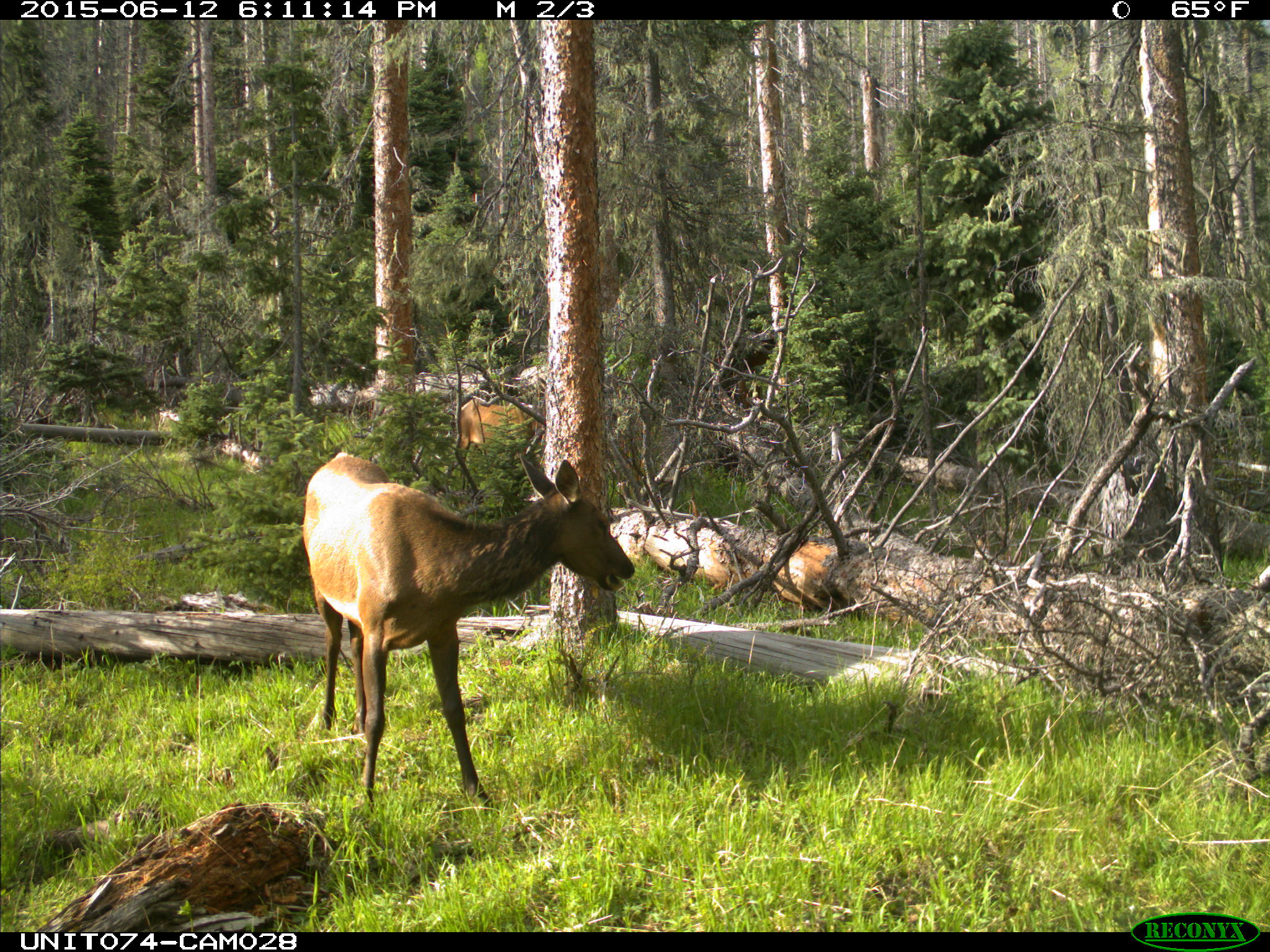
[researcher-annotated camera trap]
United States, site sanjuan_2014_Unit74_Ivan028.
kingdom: Animalia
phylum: Chordata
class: Mammalia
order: Artiodactyla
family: Cervidae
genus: Cervus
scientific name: Cervus elaphus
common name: red deer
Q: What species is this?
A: Cervus elaphus (red deer).